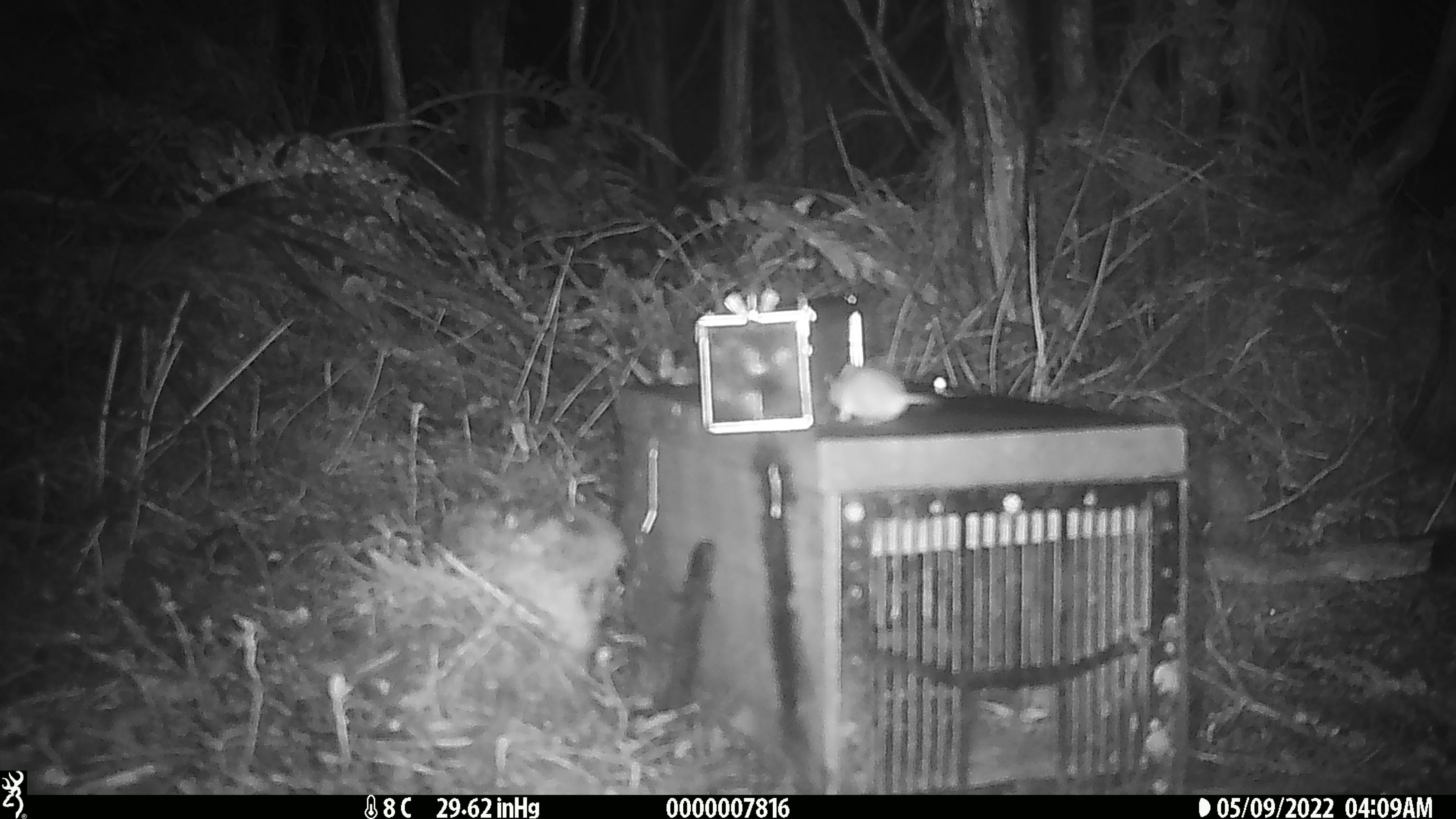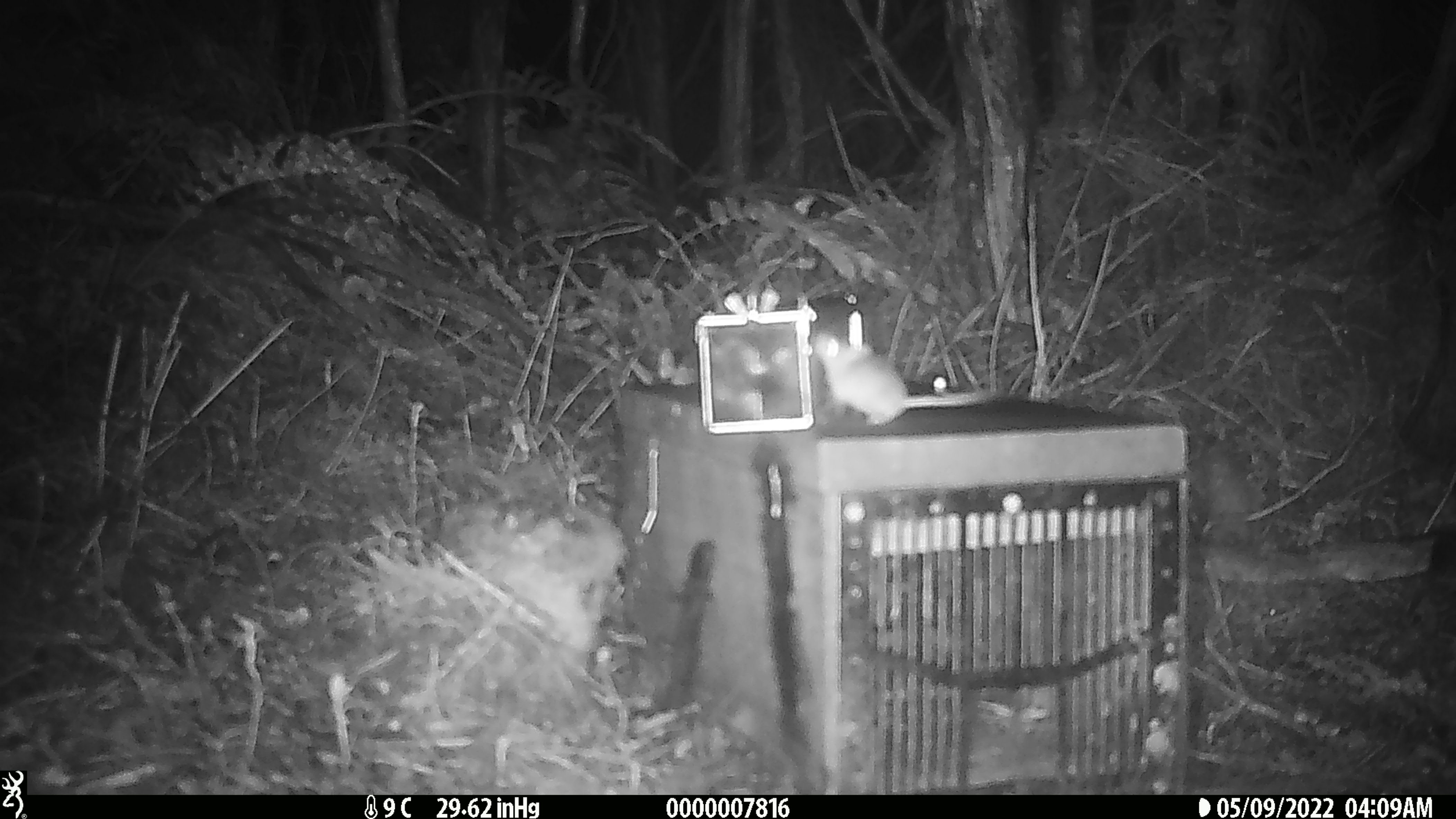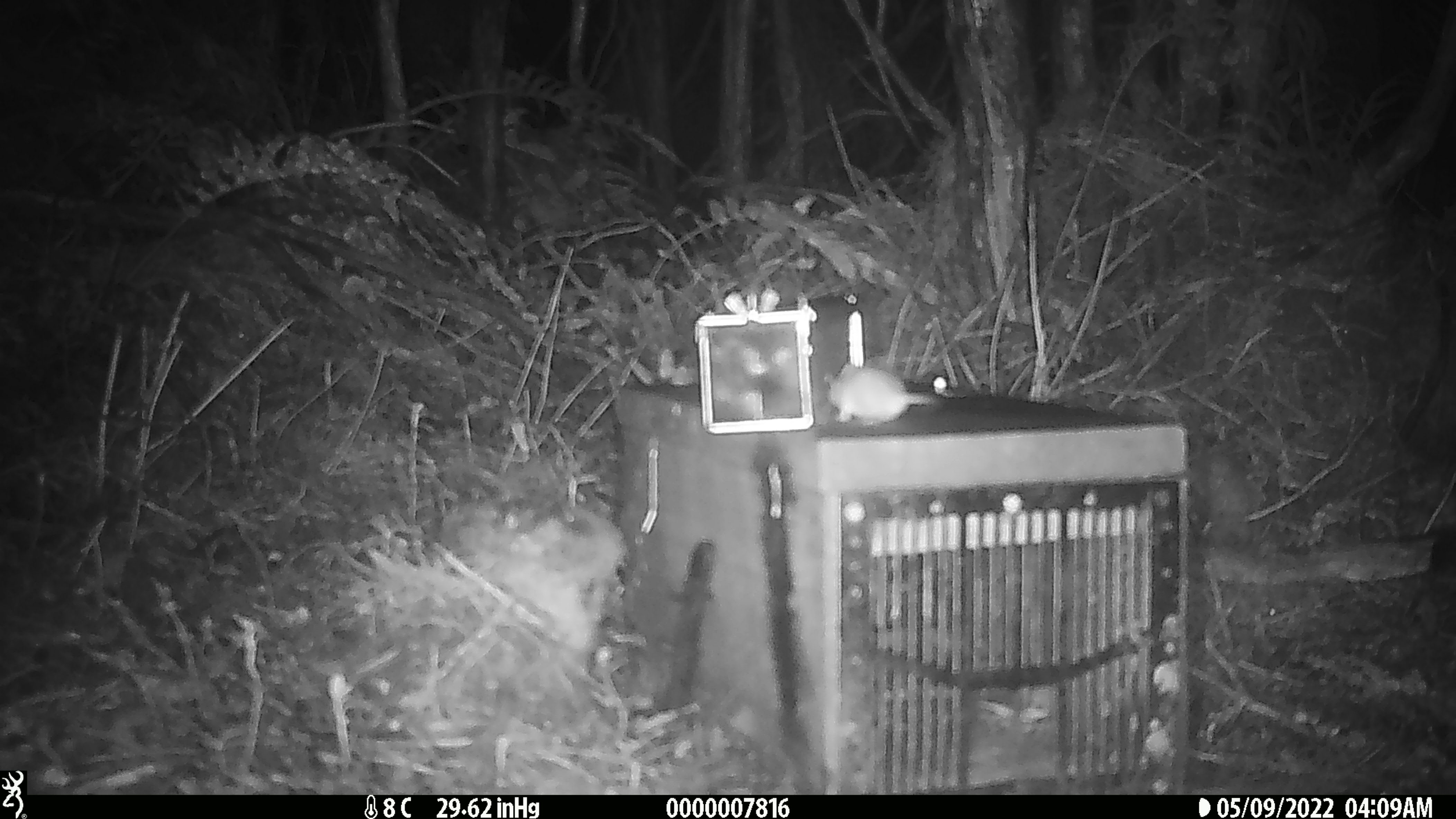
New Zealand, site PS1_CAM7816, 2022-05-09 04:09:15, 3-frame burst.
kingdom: Animalia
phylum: Chordata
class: Mammalia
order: Rodentia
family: Muridae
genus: Mus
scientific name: Mus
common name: mouse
Mouse (Mus).